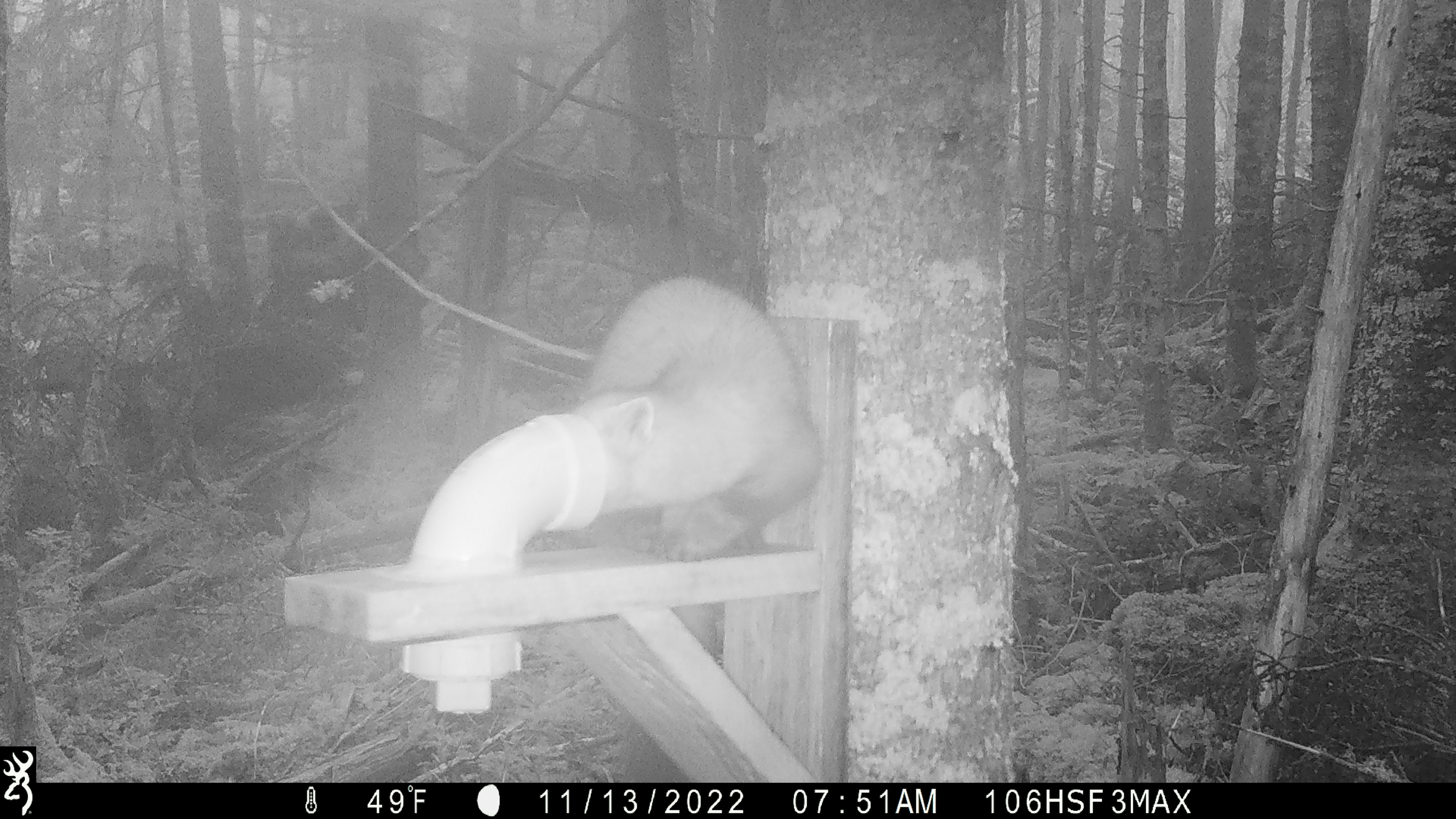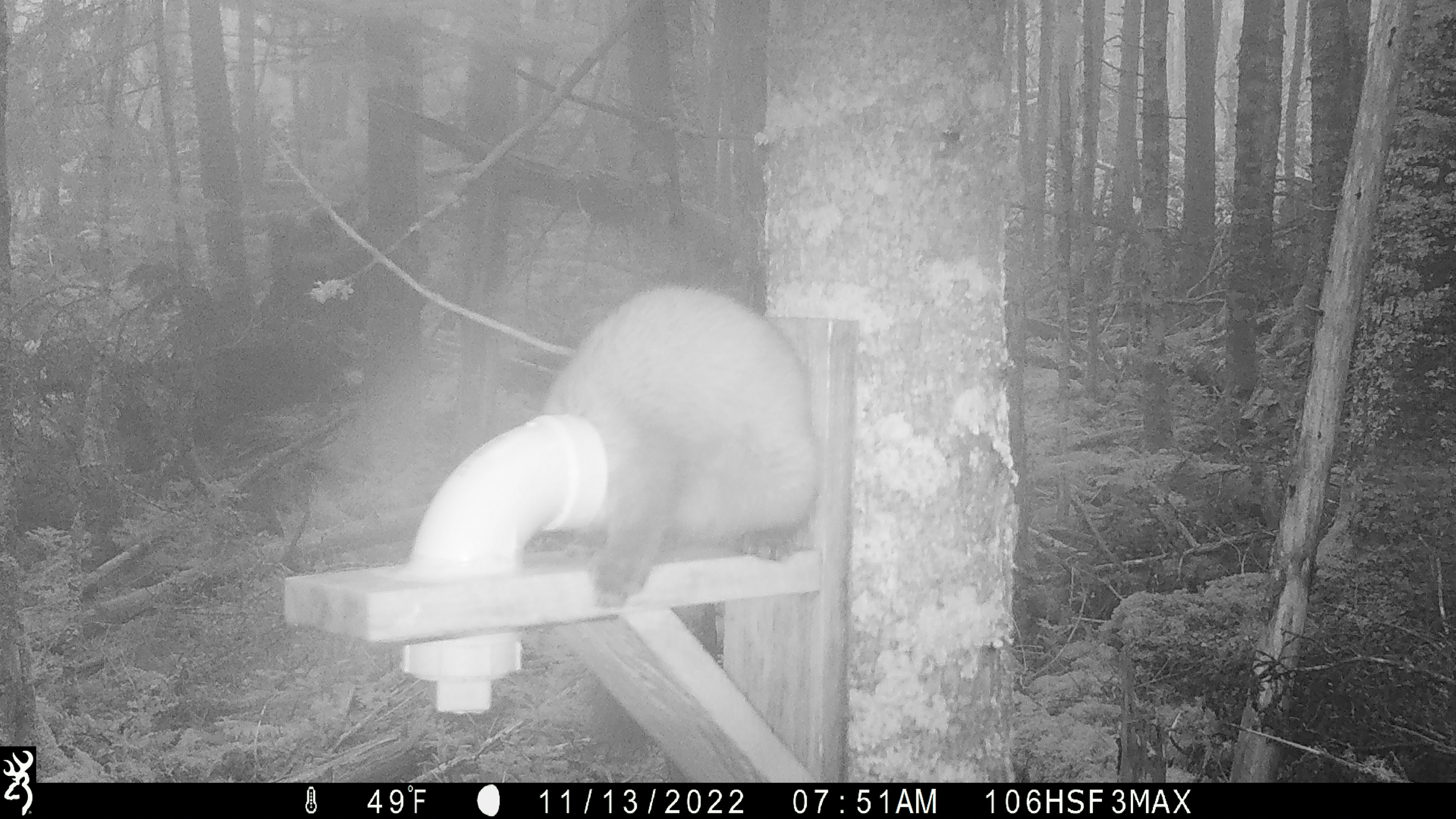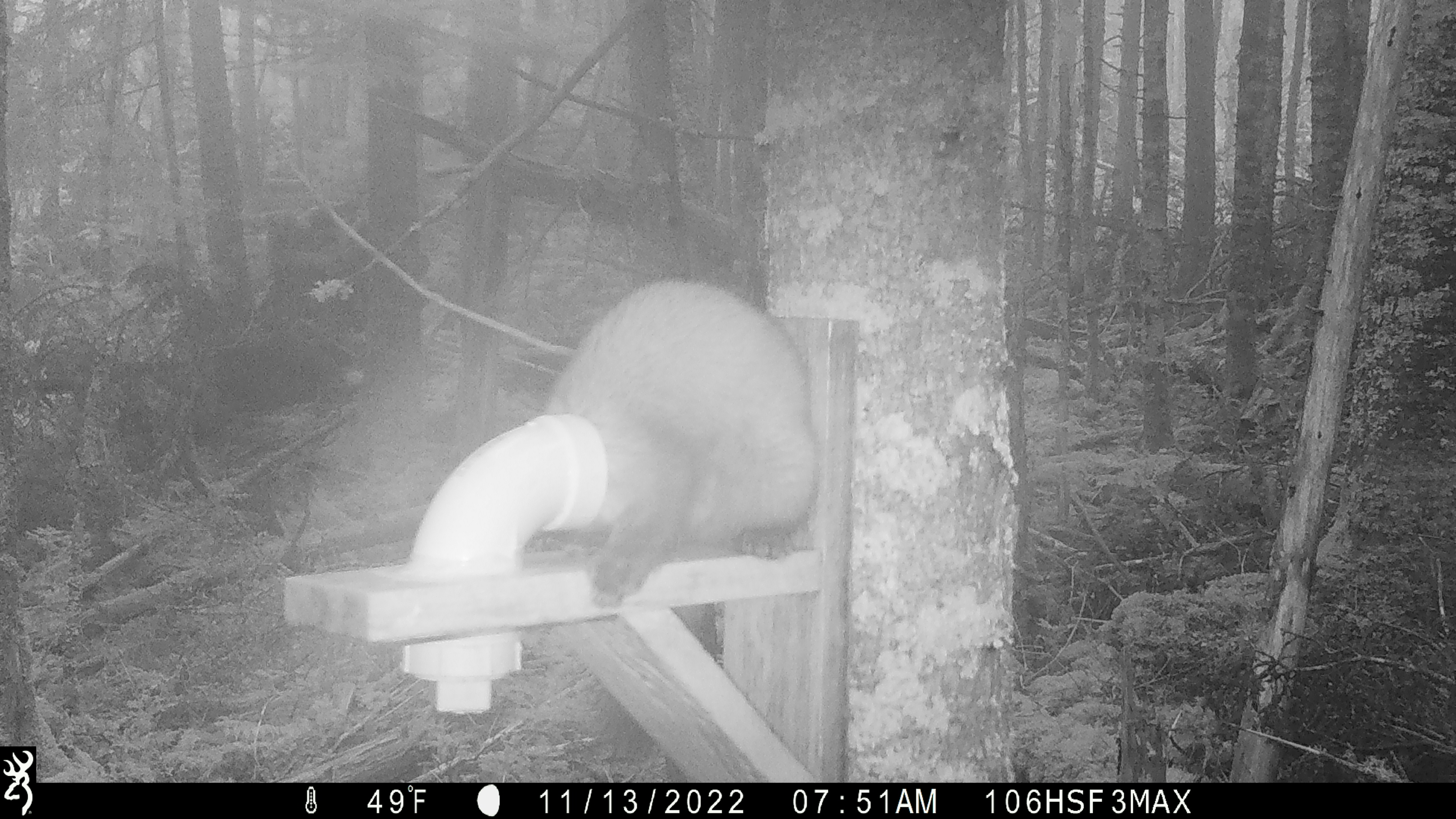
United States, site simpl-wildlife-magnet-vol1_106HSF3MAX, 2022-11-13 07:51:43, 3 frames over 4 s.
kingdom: Animalia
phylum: Chordata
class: Mammalia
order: Carnivora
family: Mustelidae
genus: Martes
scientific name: Martes americana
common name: american marten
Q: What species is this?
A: American marten (Martes americana).